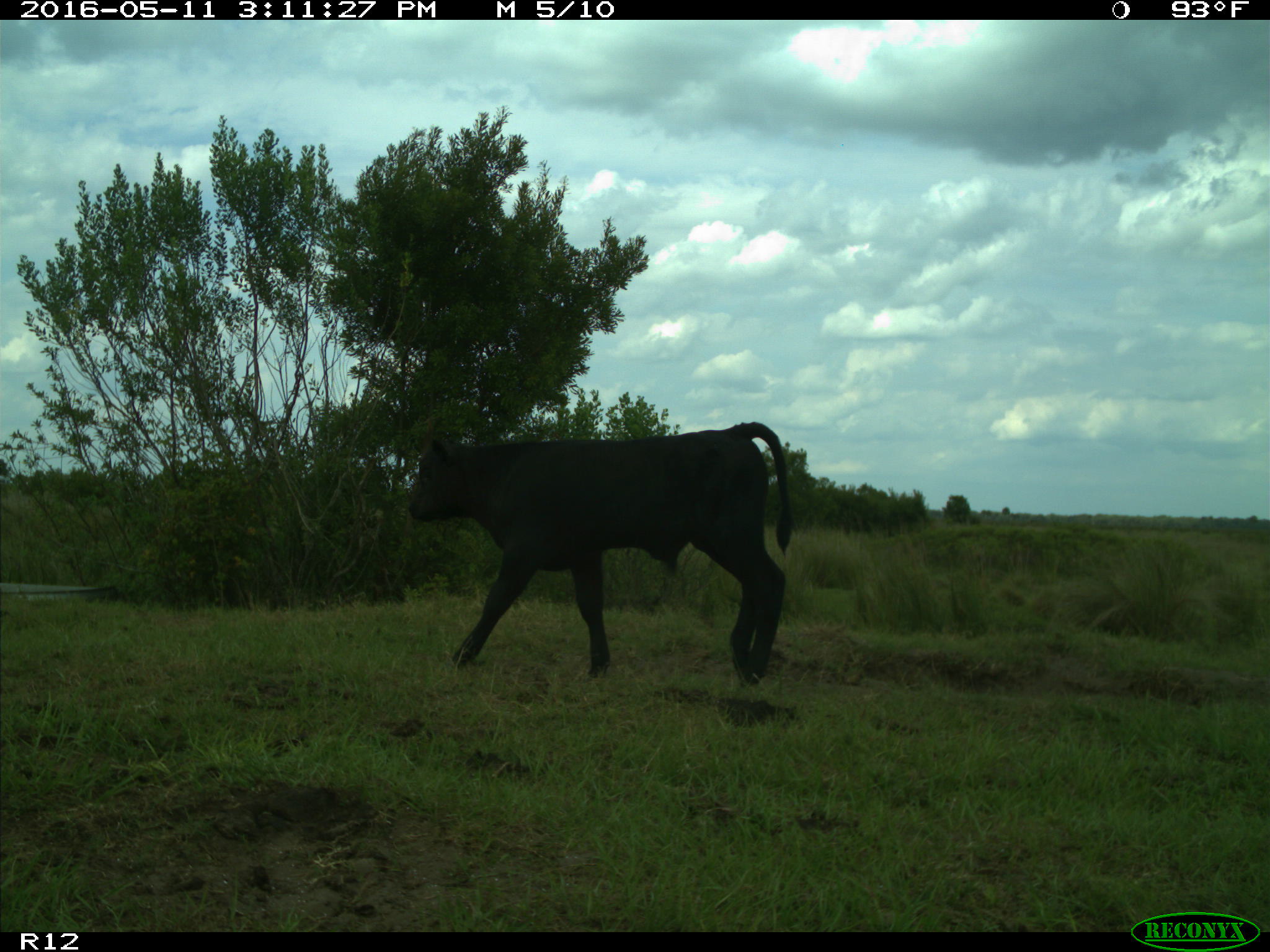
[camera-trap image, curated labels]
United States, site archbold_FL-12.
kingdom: Animalia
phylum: Chordata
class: Mammalia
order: Artiodactyla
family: Bovidae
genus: Bos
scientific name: Bos taurus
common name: domestic cow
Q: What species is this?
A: Bos taurus (domestic cow).